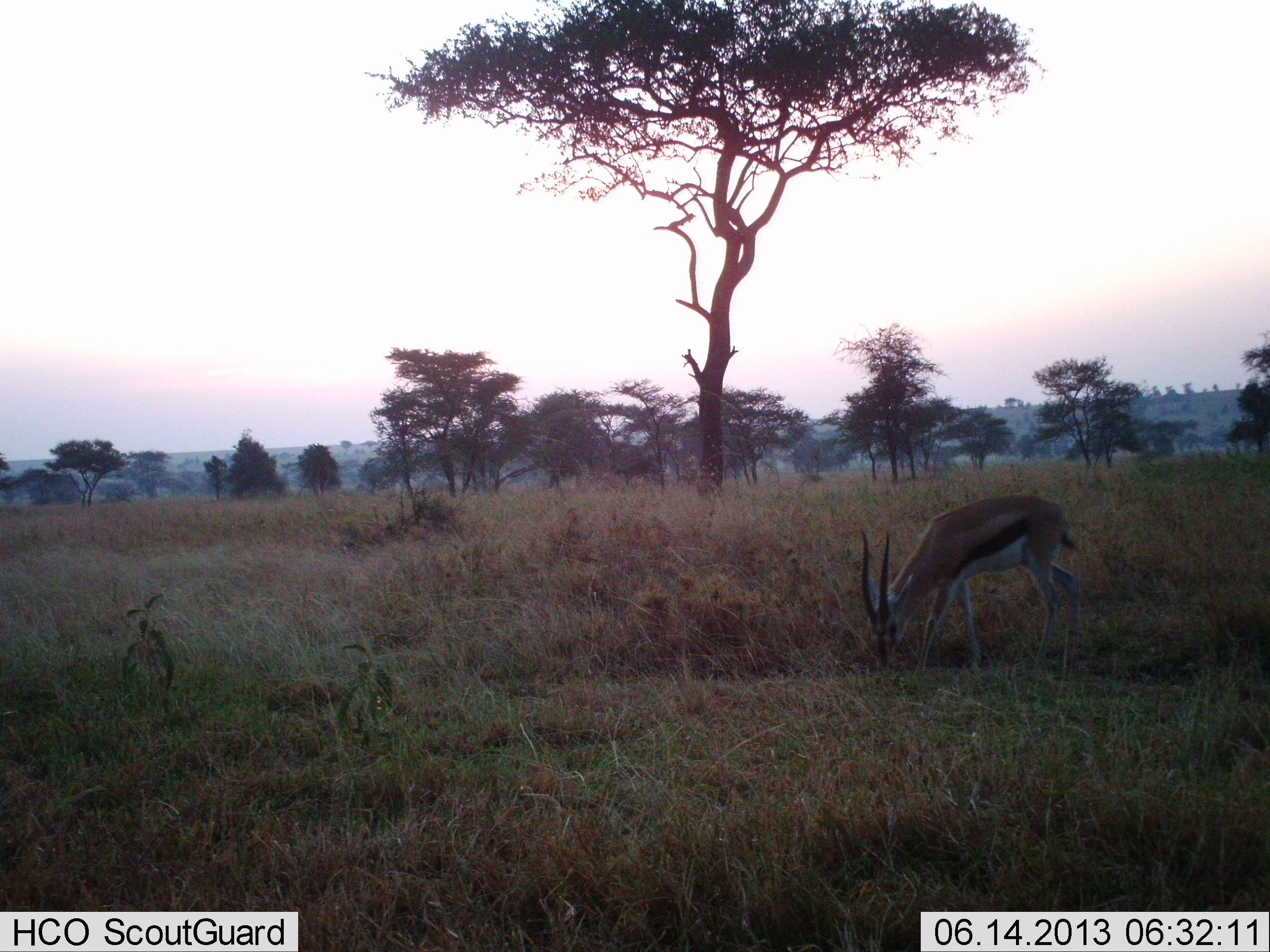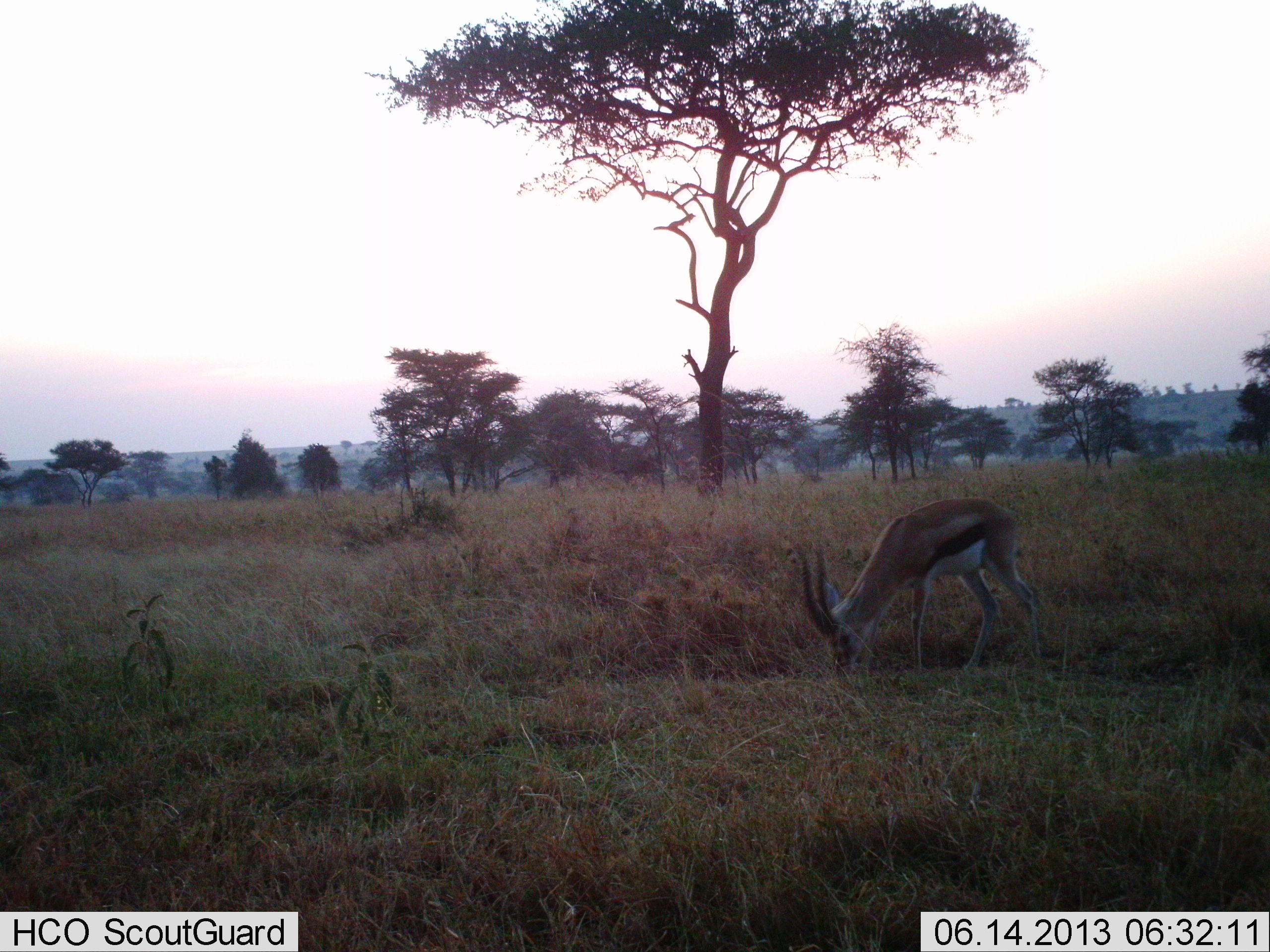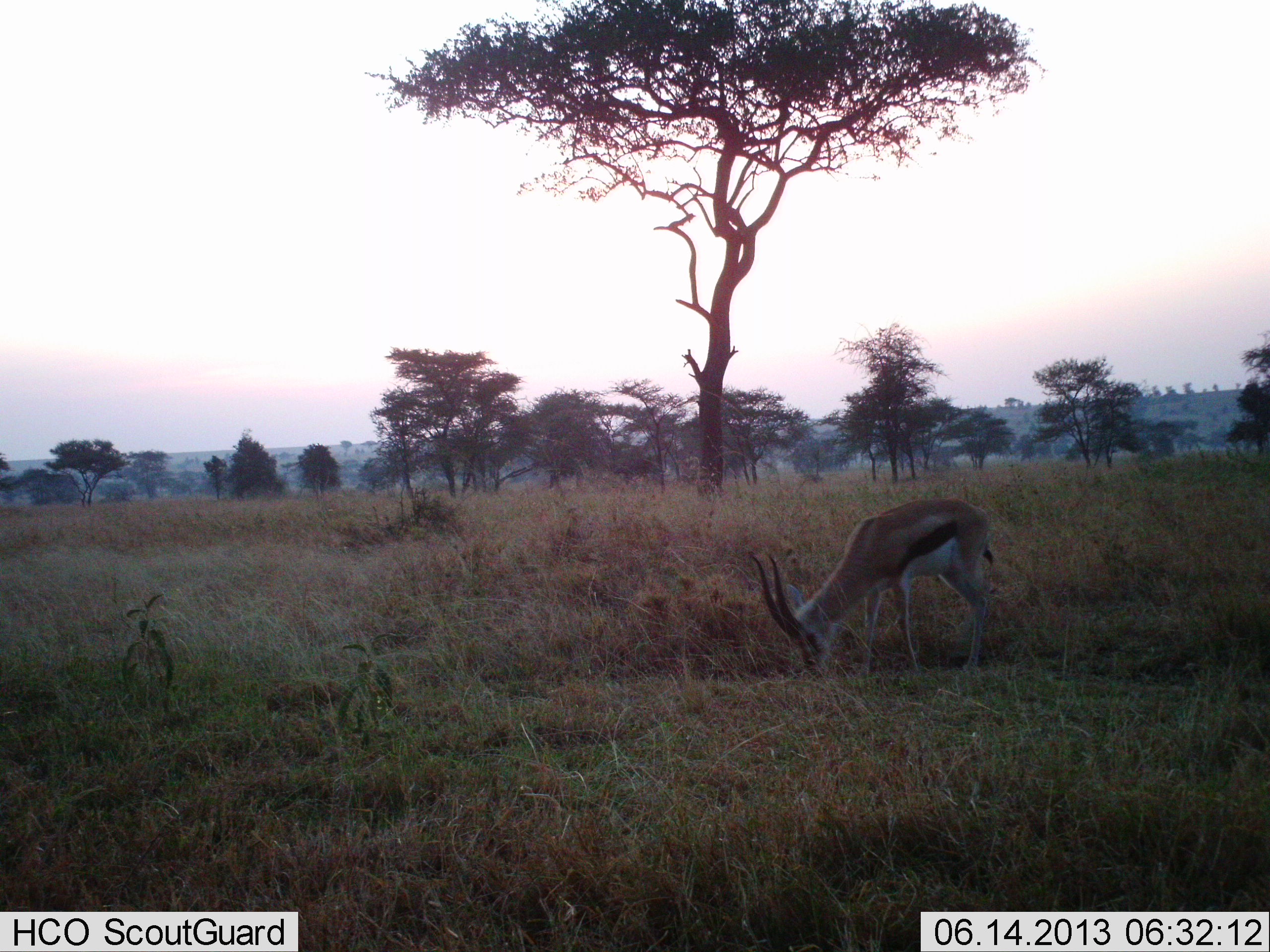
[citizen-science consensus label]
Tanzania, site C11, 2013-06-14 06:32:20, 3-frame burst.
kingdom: Animalia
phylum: Chordata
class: Mammalia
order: Artiodactyla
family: Bovidae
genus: Eudorcas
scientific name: Eudorcas thomsonii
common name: thomson's gazelle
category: gazellethomsons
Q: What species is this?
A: Gazellethomsons (thomson's gazelle) (Eudorcas thomsonii).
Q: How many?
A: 1.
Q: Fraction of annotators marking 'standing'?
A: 20%.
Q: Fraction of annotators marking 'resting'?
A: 0%.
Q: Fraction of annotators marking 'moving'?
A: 10%.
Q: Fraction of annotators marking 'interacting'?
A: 0%.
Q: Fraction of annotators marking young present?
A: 0%.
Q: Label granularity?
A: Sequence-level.